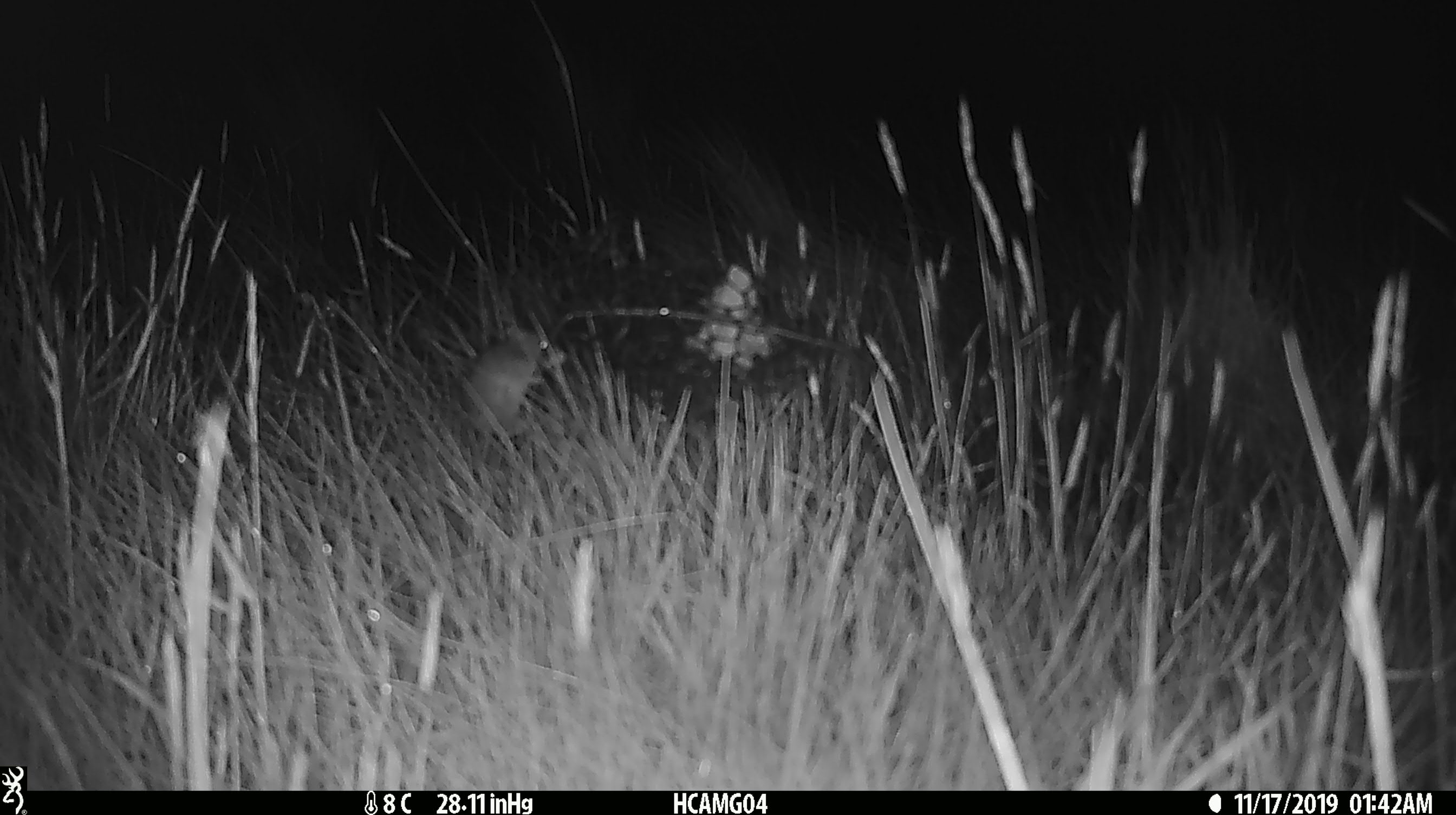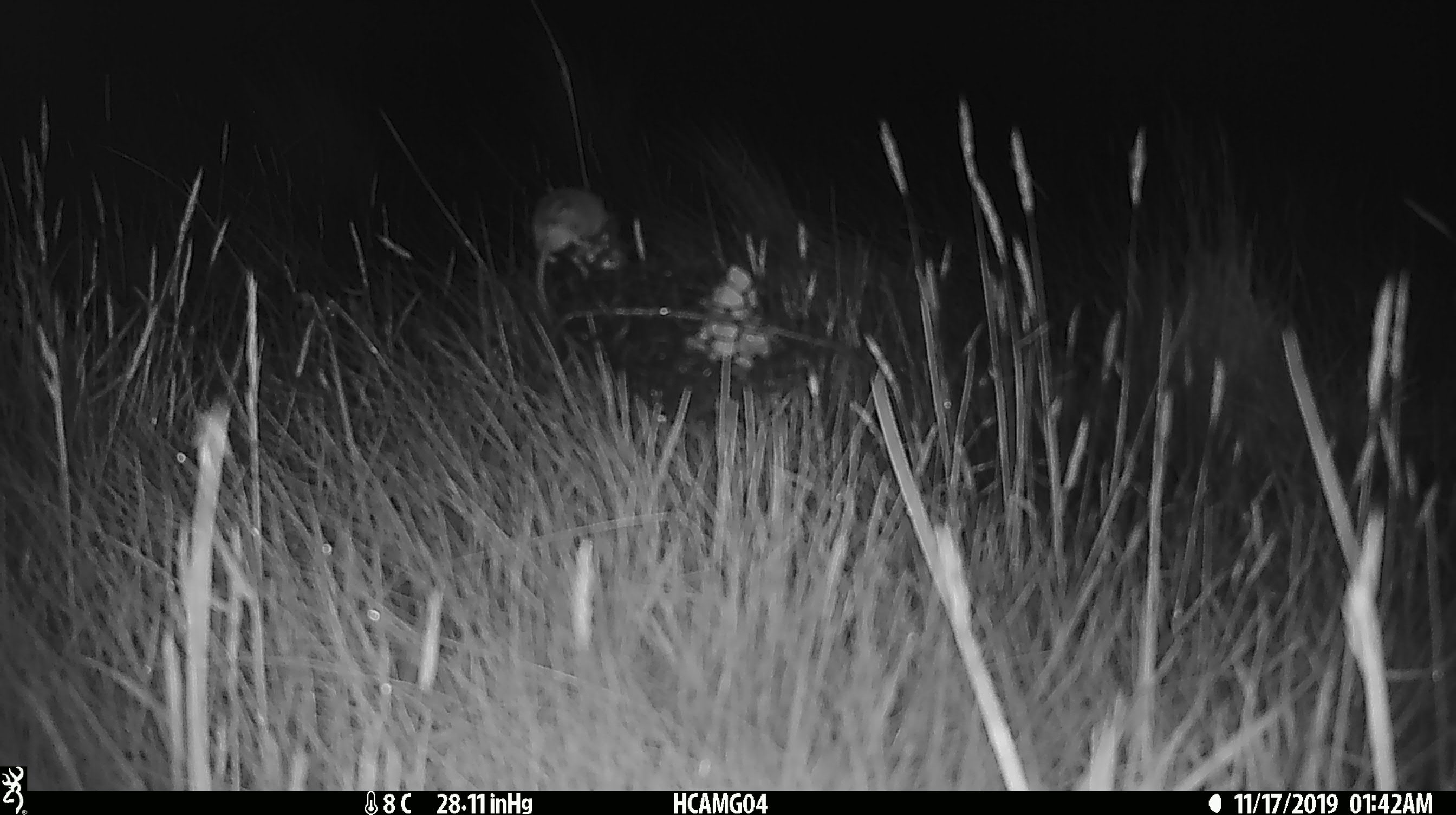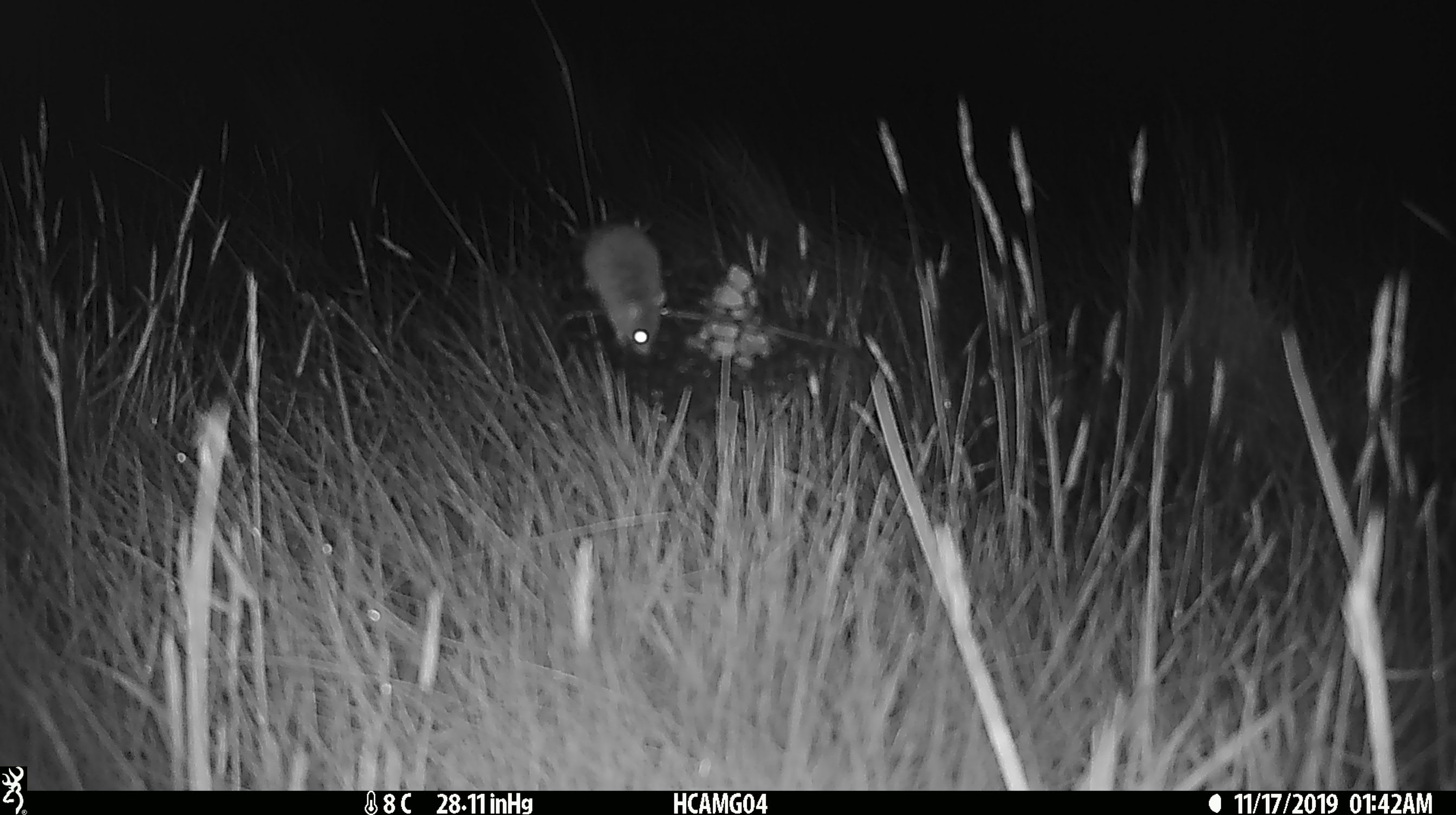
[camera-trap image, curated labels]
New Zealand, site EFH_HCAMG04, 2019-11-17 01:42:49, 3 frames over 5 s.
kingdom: Animalia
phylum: Chordata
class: Mammalia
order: Rodentia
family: Muridae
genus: Mus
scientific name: Mus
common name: mouse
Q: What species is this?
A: Mouse (Mus).